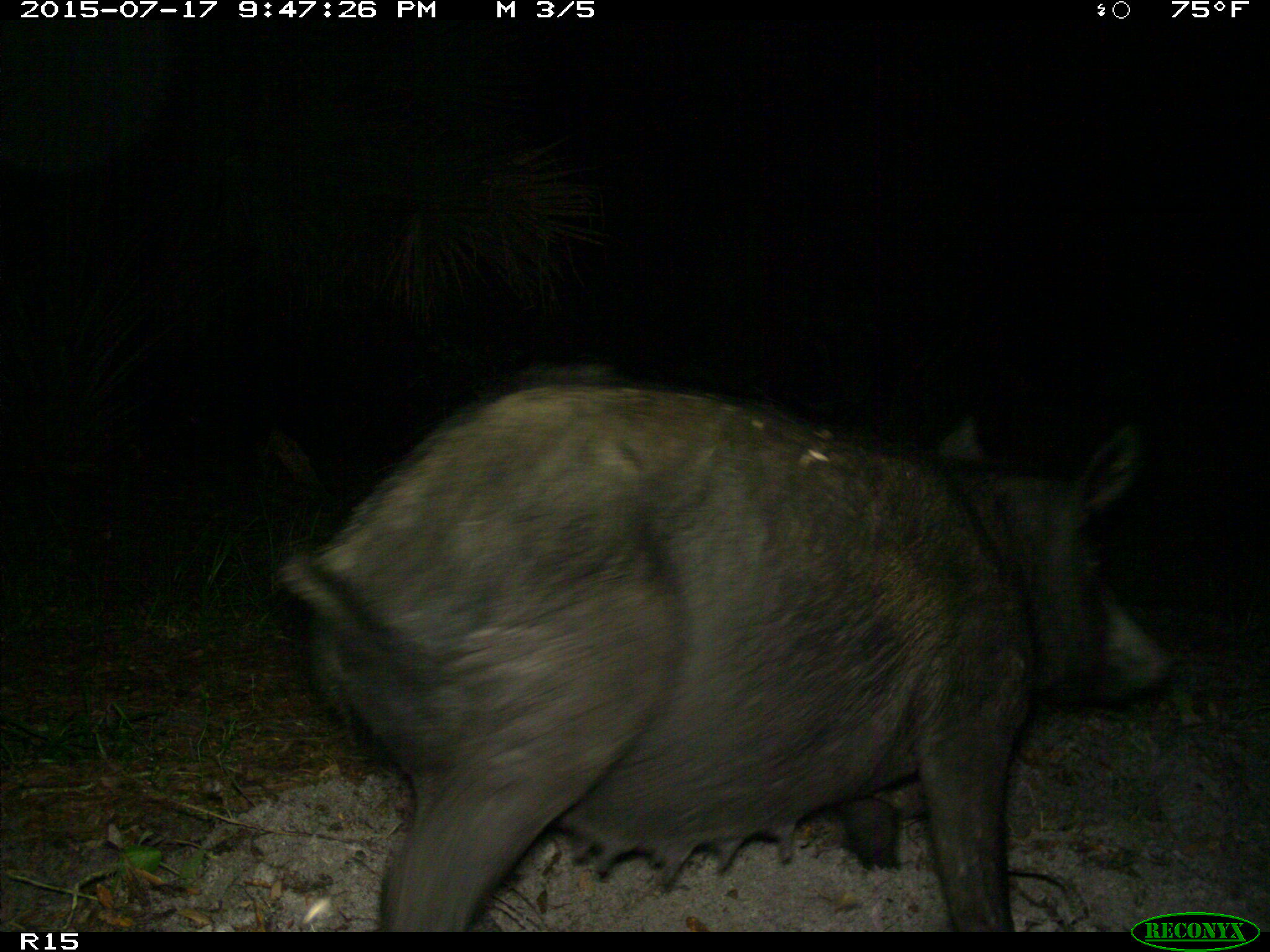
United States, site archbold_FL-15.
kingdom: Animalia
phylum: Chordata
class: Mammalia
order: Artiodactyla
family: Suidae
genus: Sus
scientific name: Sus scrofa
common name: wild boar